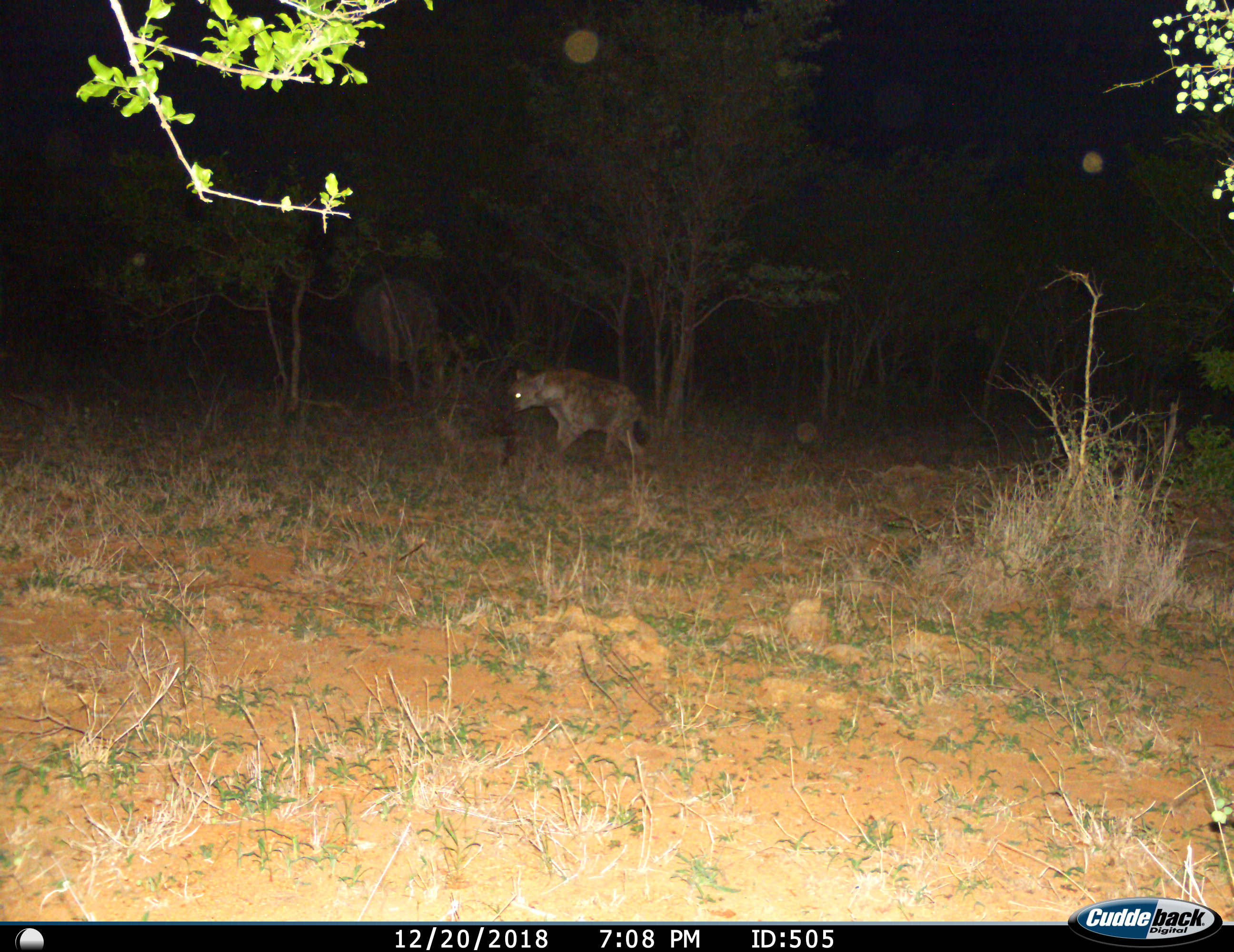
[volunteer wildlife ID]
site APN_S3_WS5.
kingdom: Animalia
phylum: Chordata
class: Mammalia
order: Carnivora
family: Hyaenidae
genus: Crocuta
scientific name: Crocuta crocuta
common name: spotted hyena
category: hyenaspotted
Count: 1.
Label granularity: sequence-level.